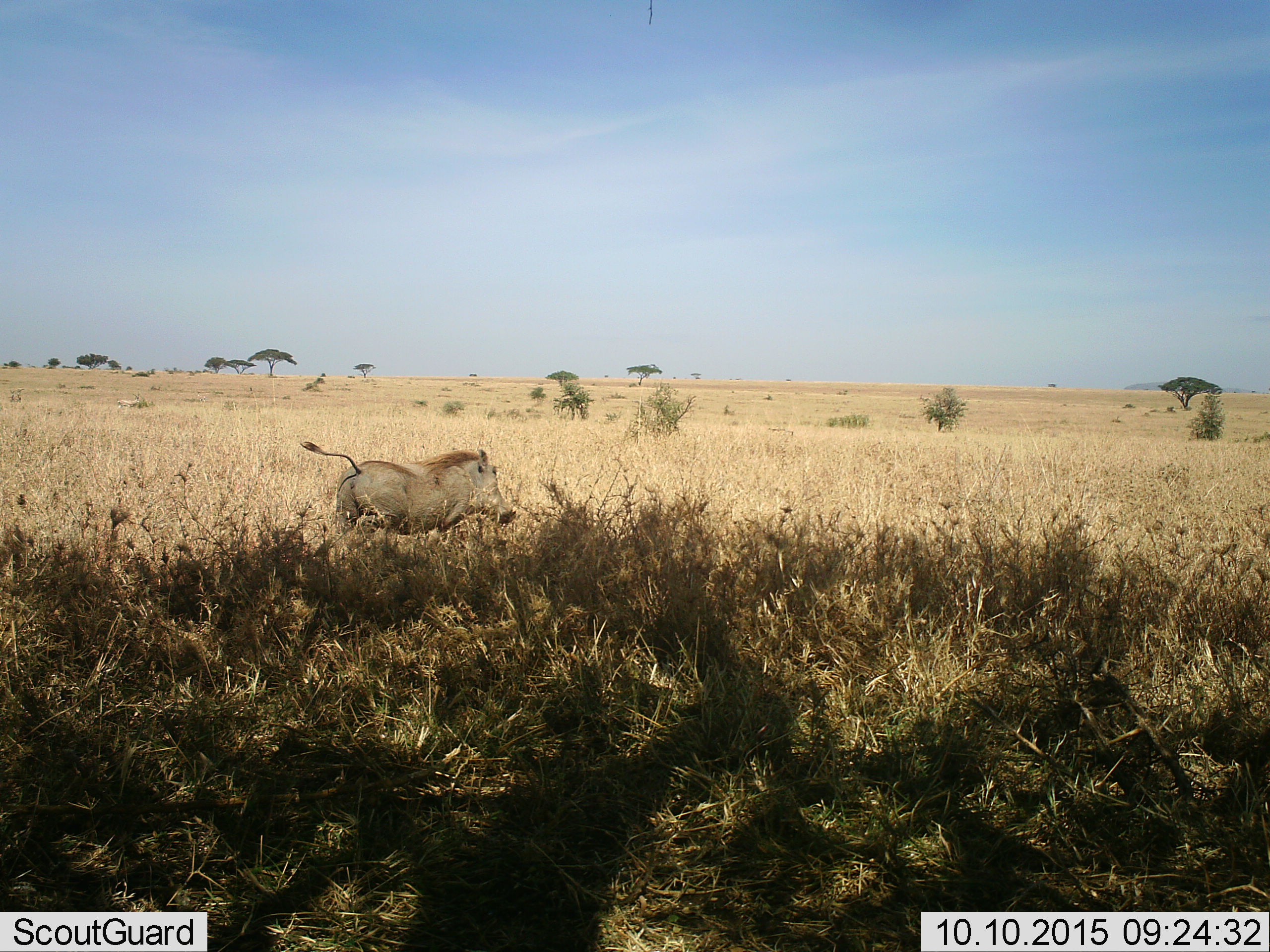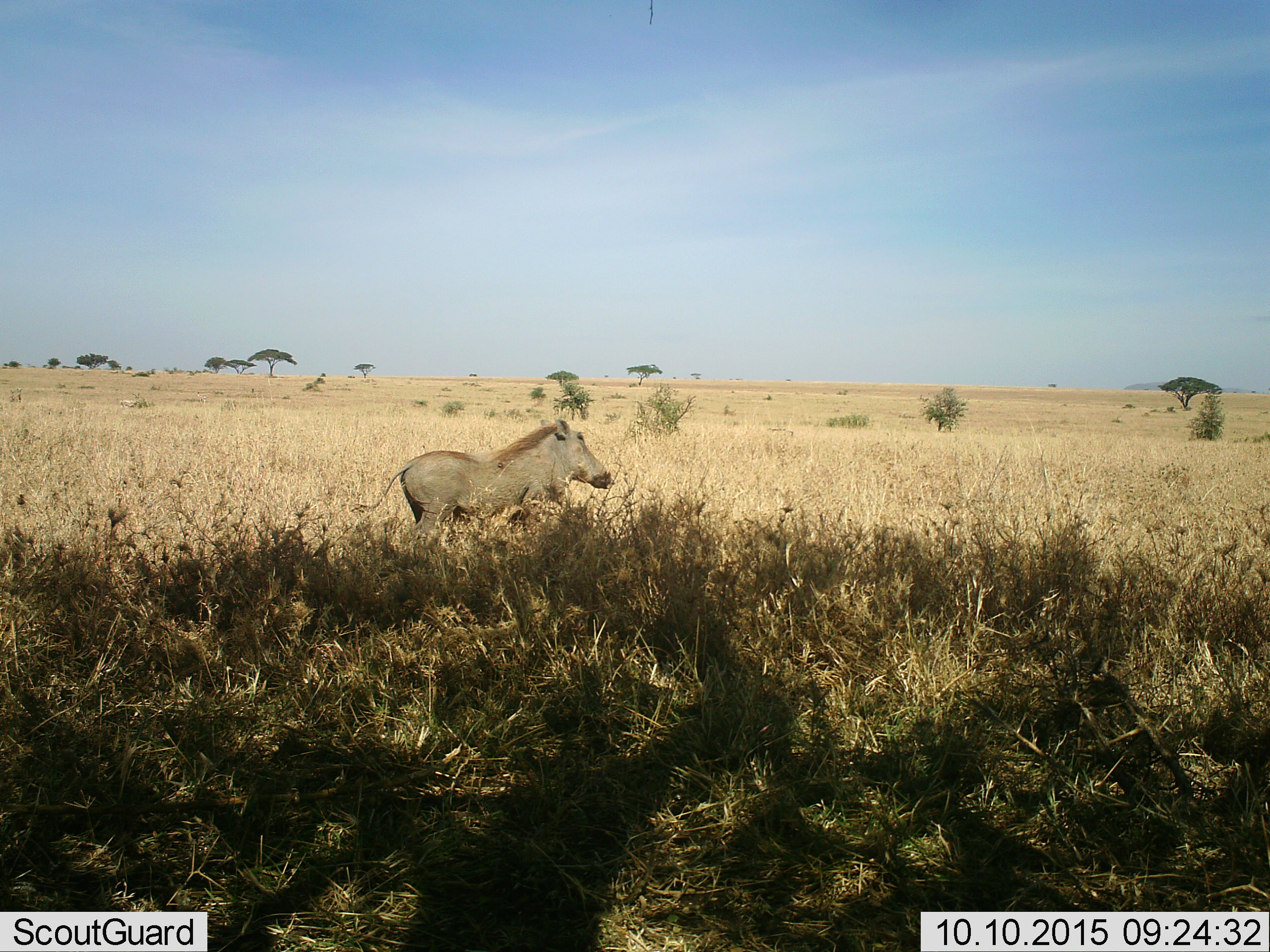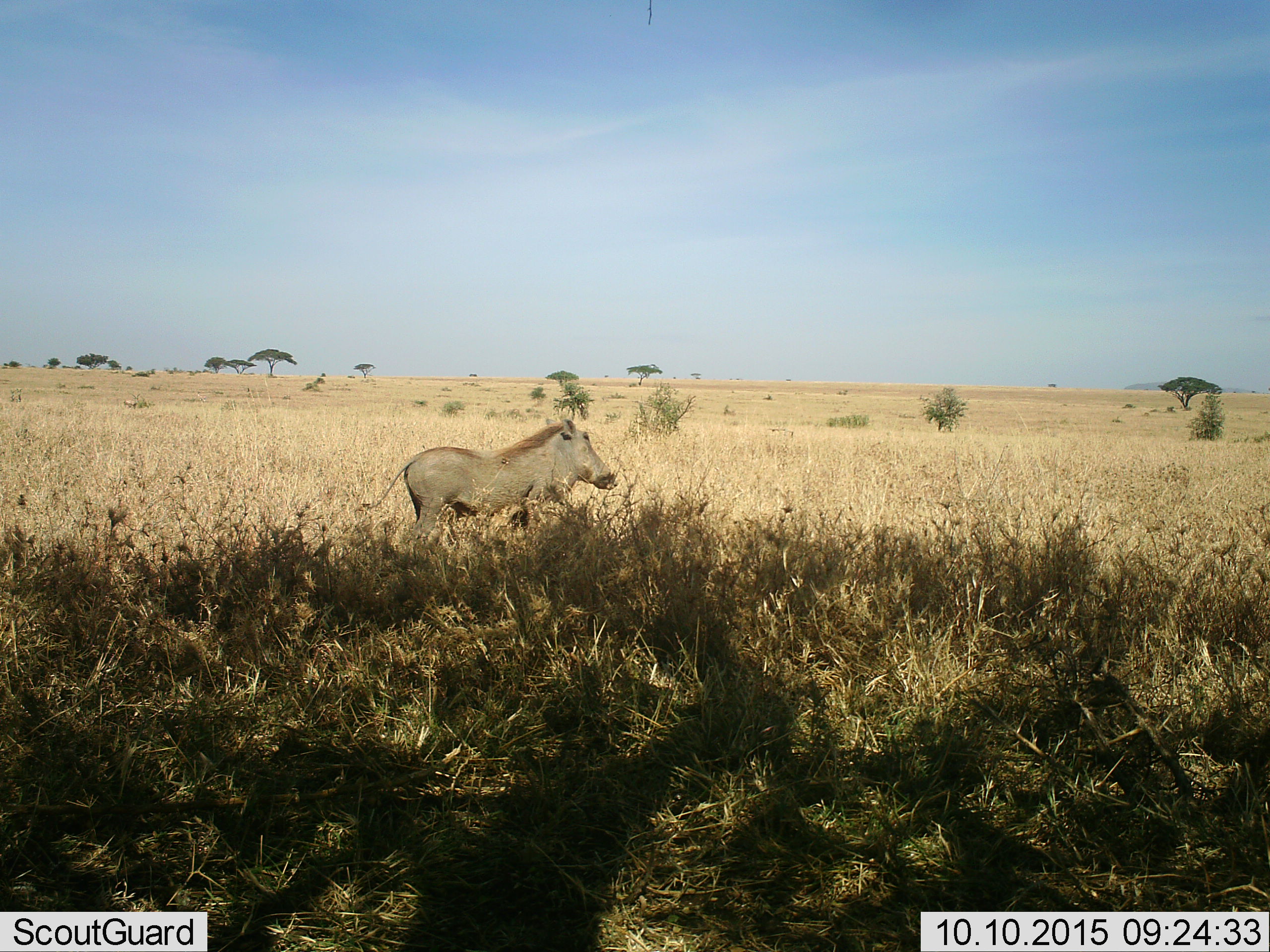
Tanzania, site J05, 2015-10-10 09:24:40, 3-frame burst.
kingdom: Animalia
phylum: Chordata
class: Mammalia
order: Artiodactyla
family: Suidae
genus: Phacochoerus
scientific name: Phacochoerus africanus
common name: warthog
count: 1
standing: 20%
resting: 0%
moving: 90%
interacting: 0%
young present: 0%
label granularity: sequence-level